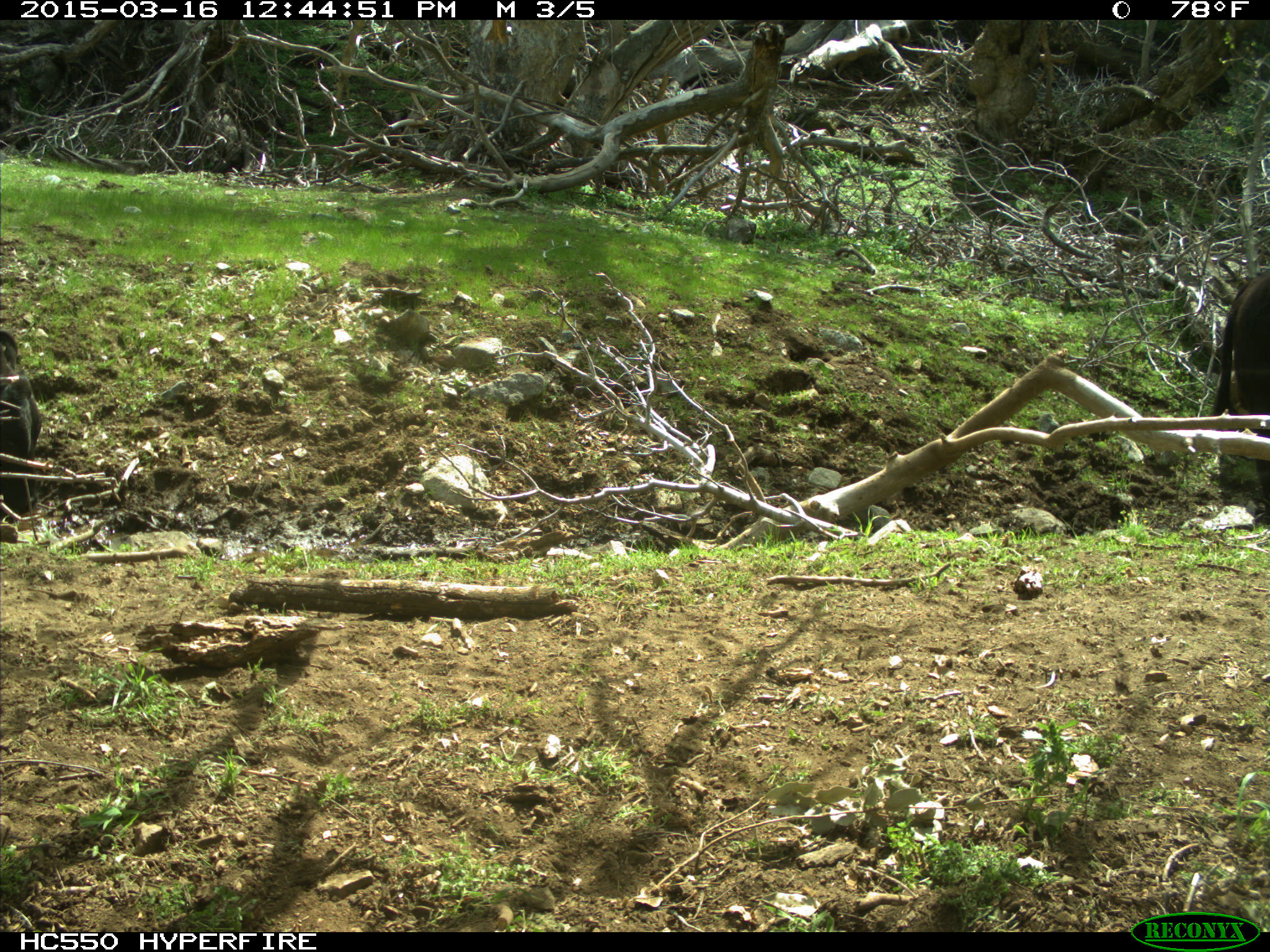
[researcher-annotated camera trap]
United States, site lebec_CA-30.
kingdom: Animalia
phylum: Chordata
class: Mammalia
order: Artiodactyla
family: Bovidae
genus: Bos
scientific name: Bos taurus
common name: domestic cow